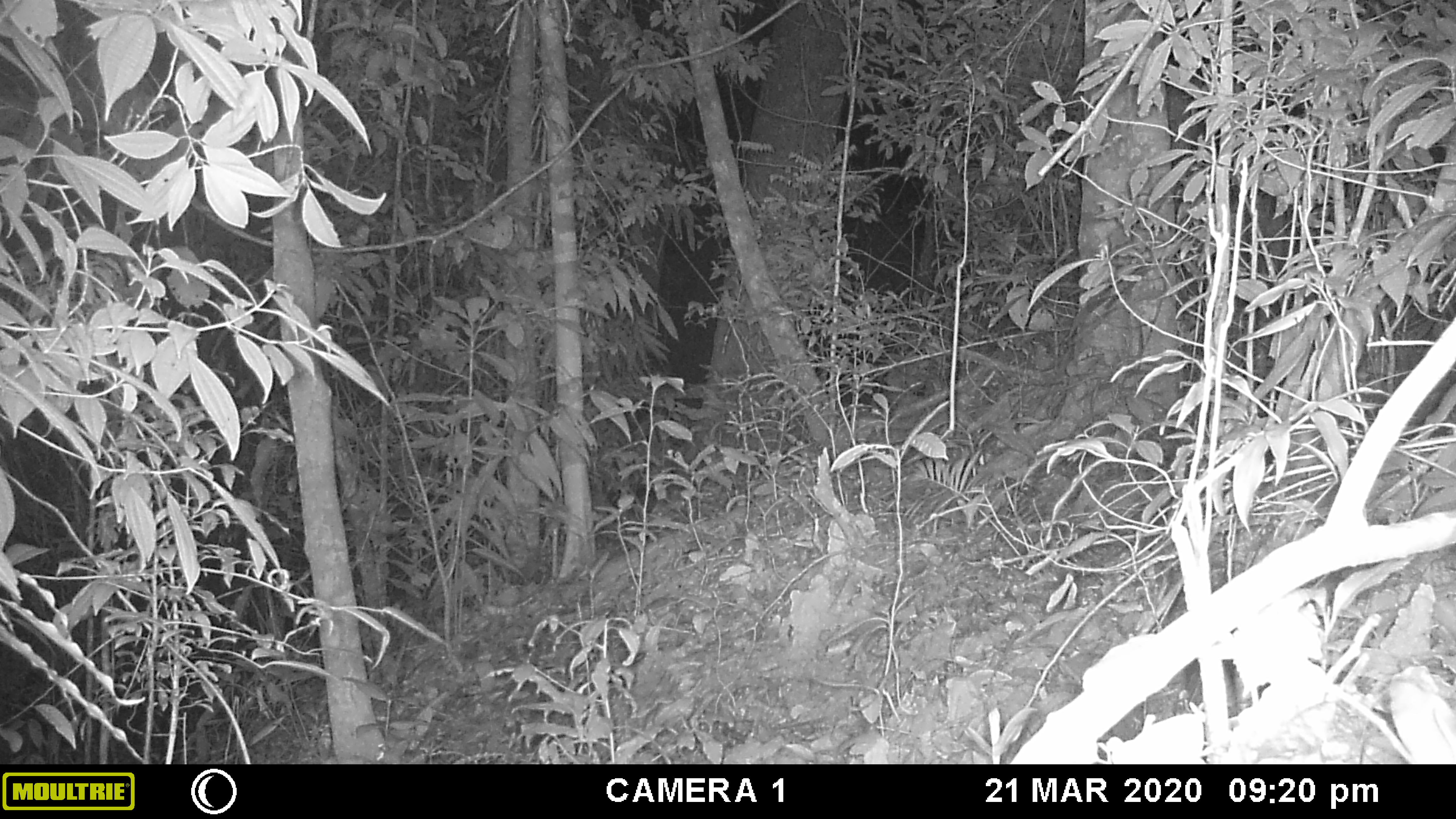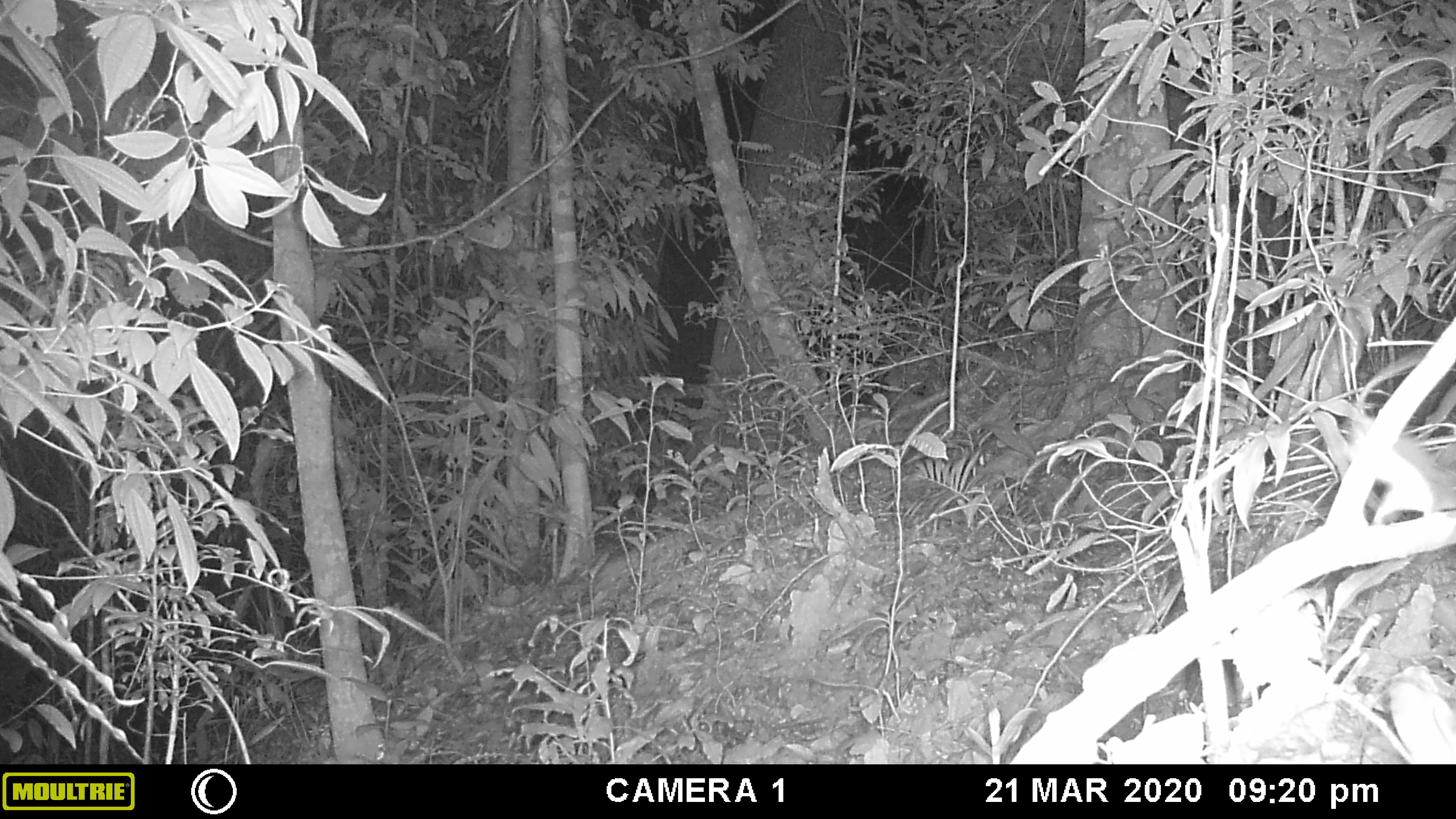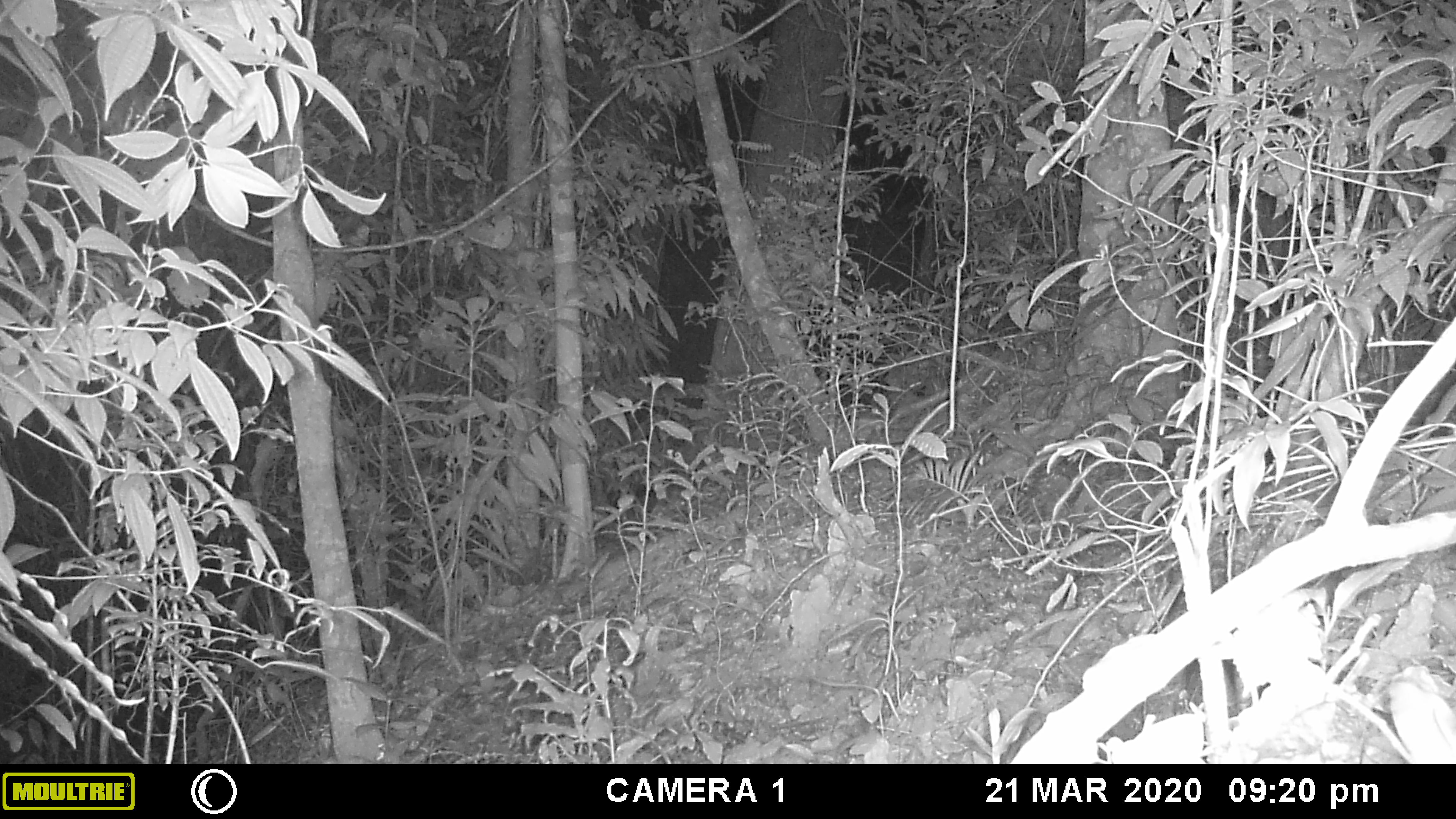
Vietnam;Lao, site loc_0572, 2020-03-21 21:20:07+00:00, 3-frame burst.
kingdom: Animalia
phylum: Chordata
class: Mammalia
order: Rodentia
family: Muridae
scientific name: Muridae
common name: old-world mice and rats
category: unidentified murid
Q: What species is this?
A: Unidentified murid (old-world mice and rats) (Muridae).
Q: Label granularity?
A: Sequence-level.